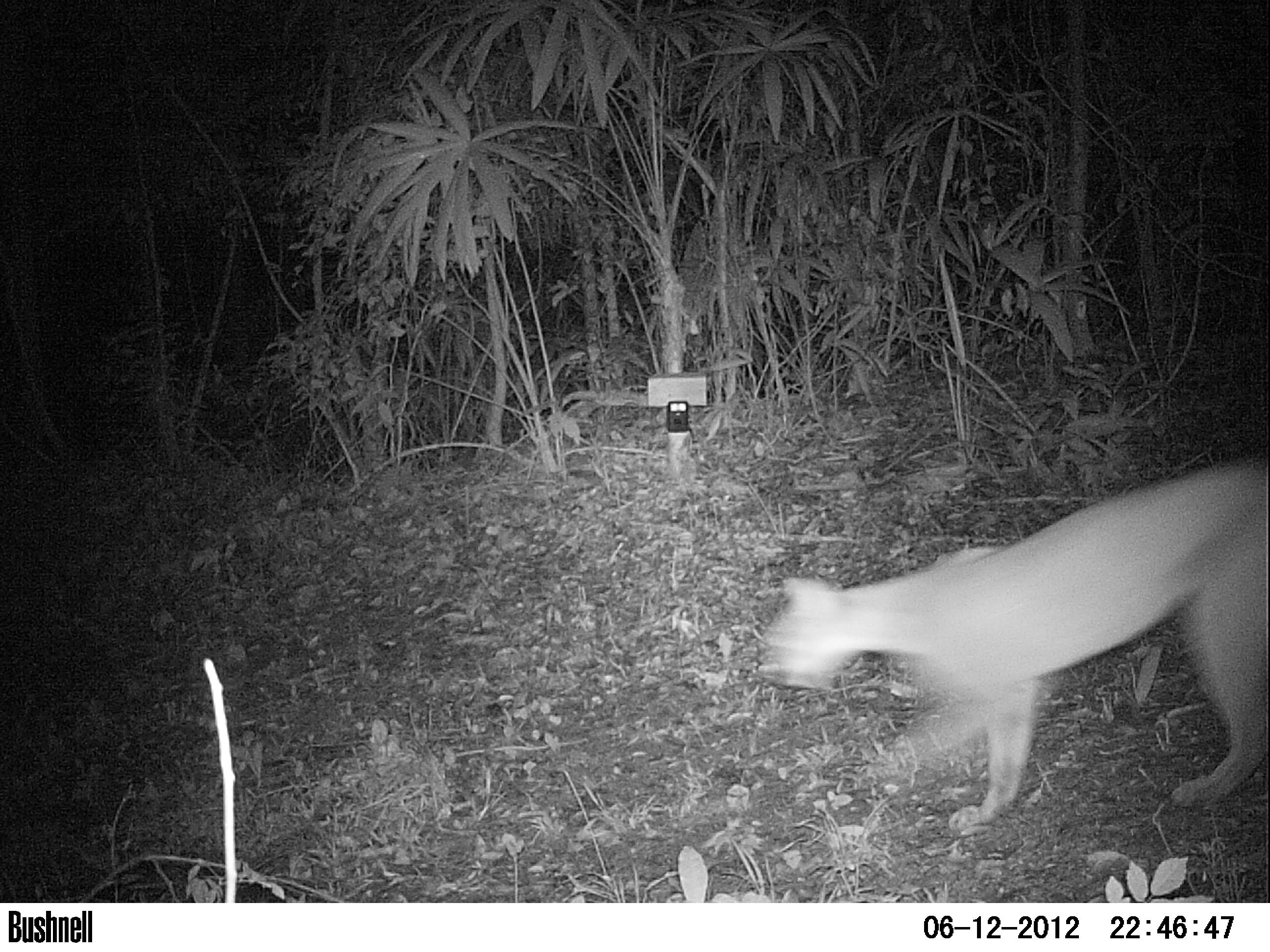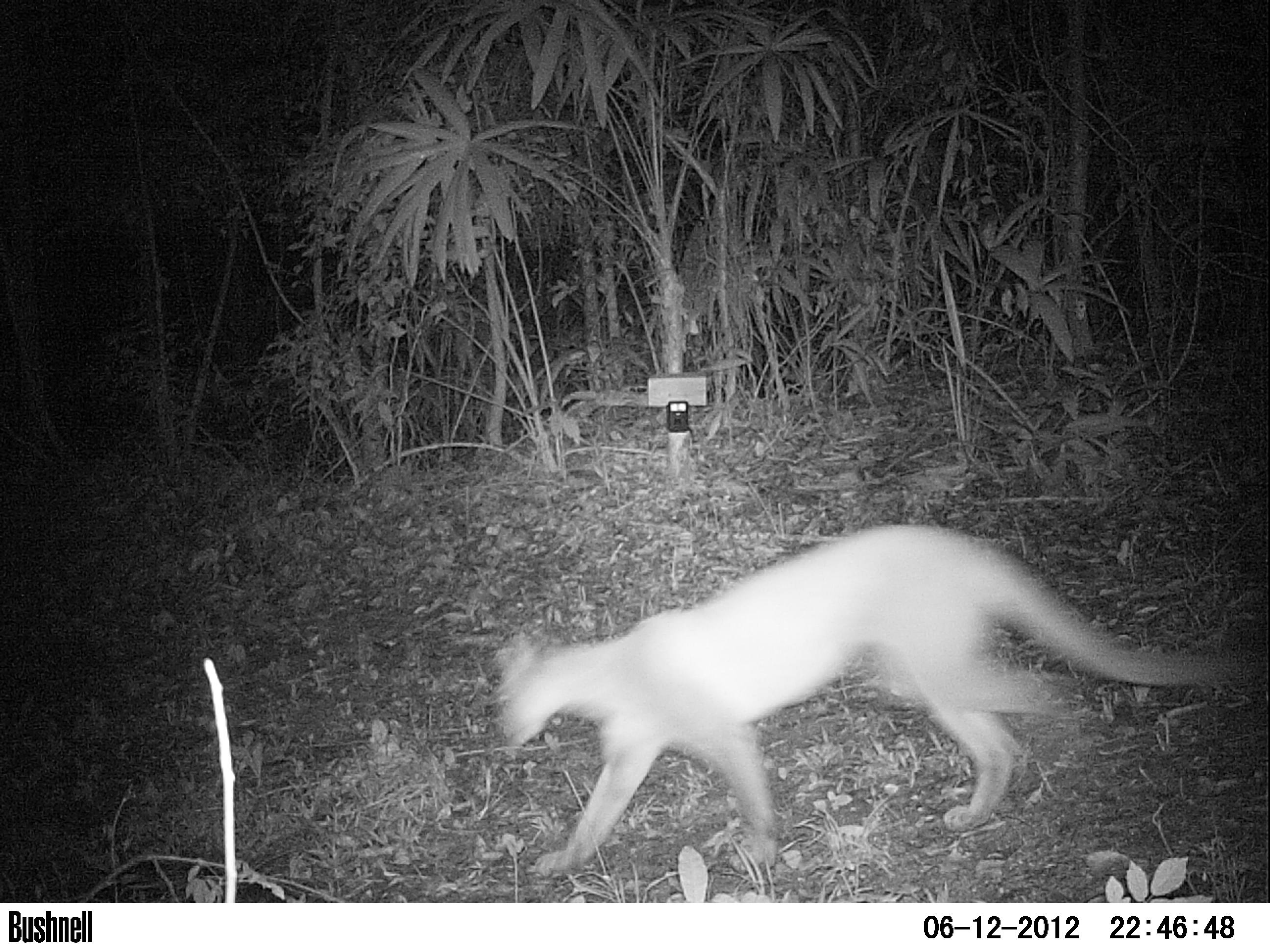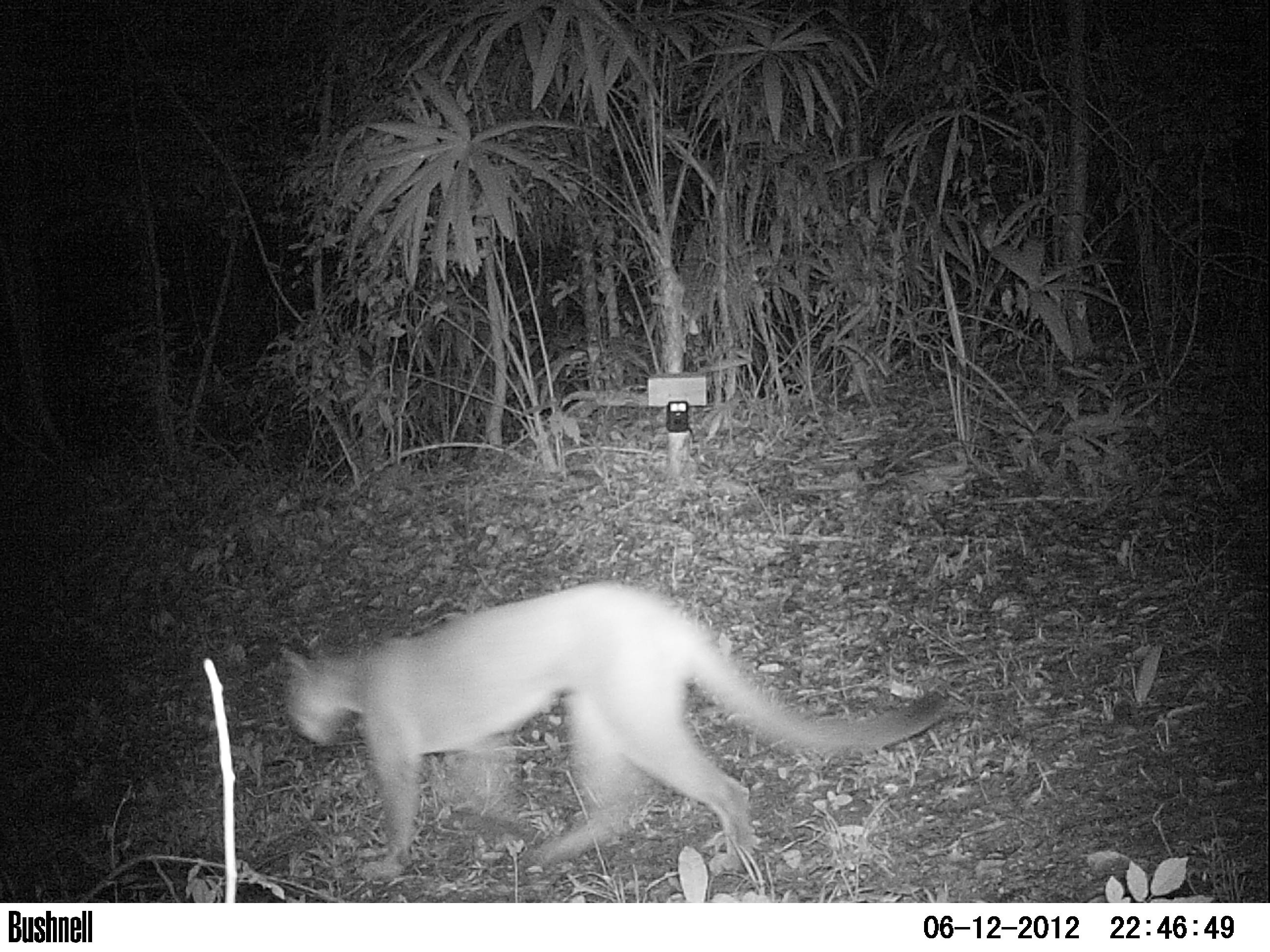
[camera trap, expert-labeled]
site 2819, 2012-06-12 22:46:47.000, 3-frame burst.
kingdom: Animalia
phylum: Chordata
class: Mammalia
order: Carnivora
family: Felidae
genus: Puma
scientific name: Puma concolor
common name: mountain lion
Puma concolor (mountain lion), count 1, age adult.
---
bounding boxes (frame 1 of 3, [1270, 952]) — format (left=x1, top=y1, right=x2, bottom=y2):
puma concolor: (left=754, top=460, right=1270, bottom=839)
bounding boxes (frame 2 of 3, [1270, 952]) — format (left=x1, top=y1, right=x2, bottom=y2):
puma concolor: (left=491, top=522, right=1262, bottom=879)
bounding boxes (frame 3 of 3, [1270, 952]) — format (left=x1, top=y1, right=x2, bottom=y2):
puma concolor: (left=276, top=576, right=951, bottom=881)